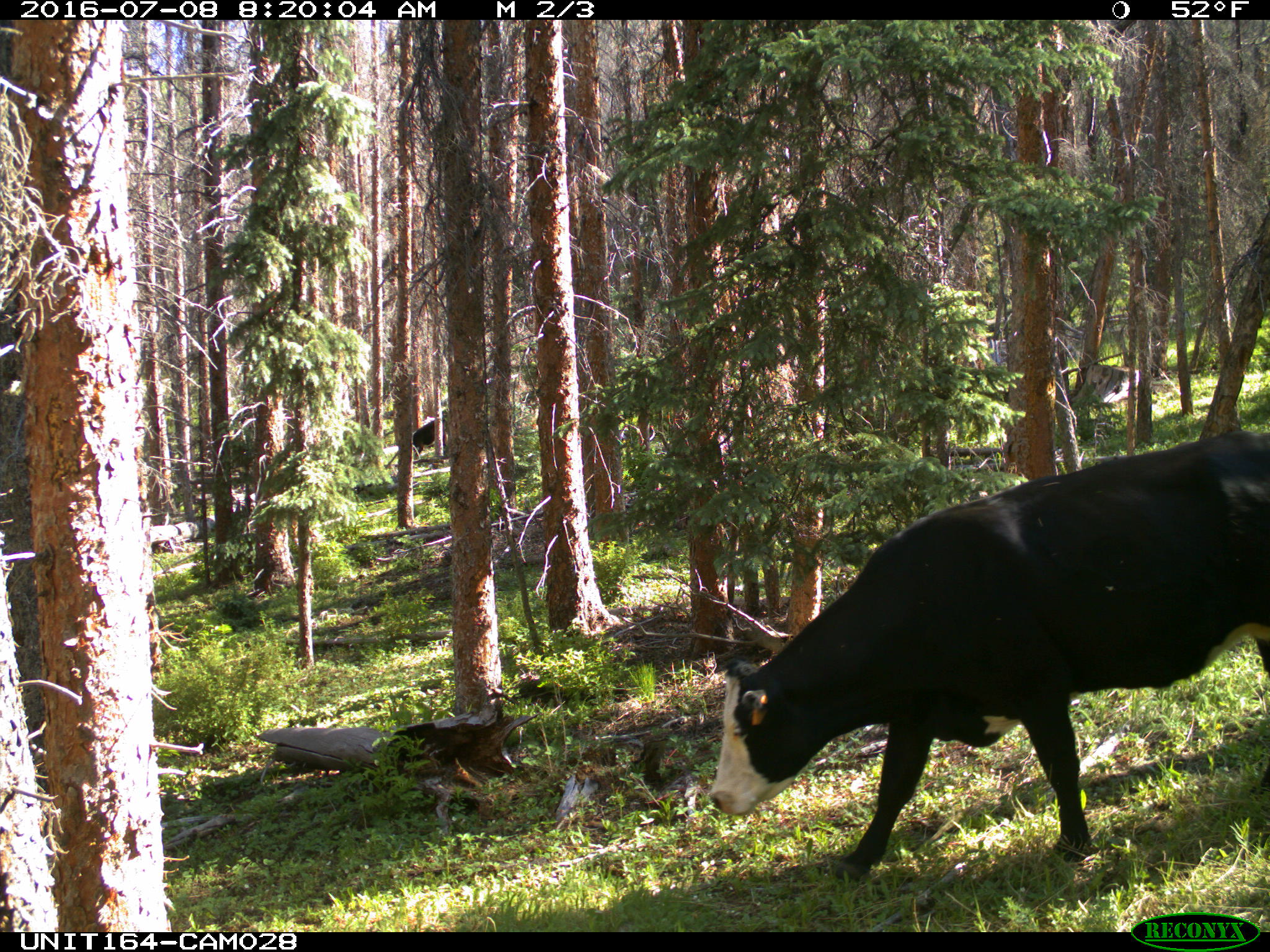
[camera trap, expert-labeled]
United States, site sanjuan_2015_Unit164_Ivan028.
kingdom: Animalia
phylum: Chordata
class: Mammalia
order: Artiodactyla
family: Bovidae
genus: Bos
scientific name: Bos taurus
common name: domestic cow